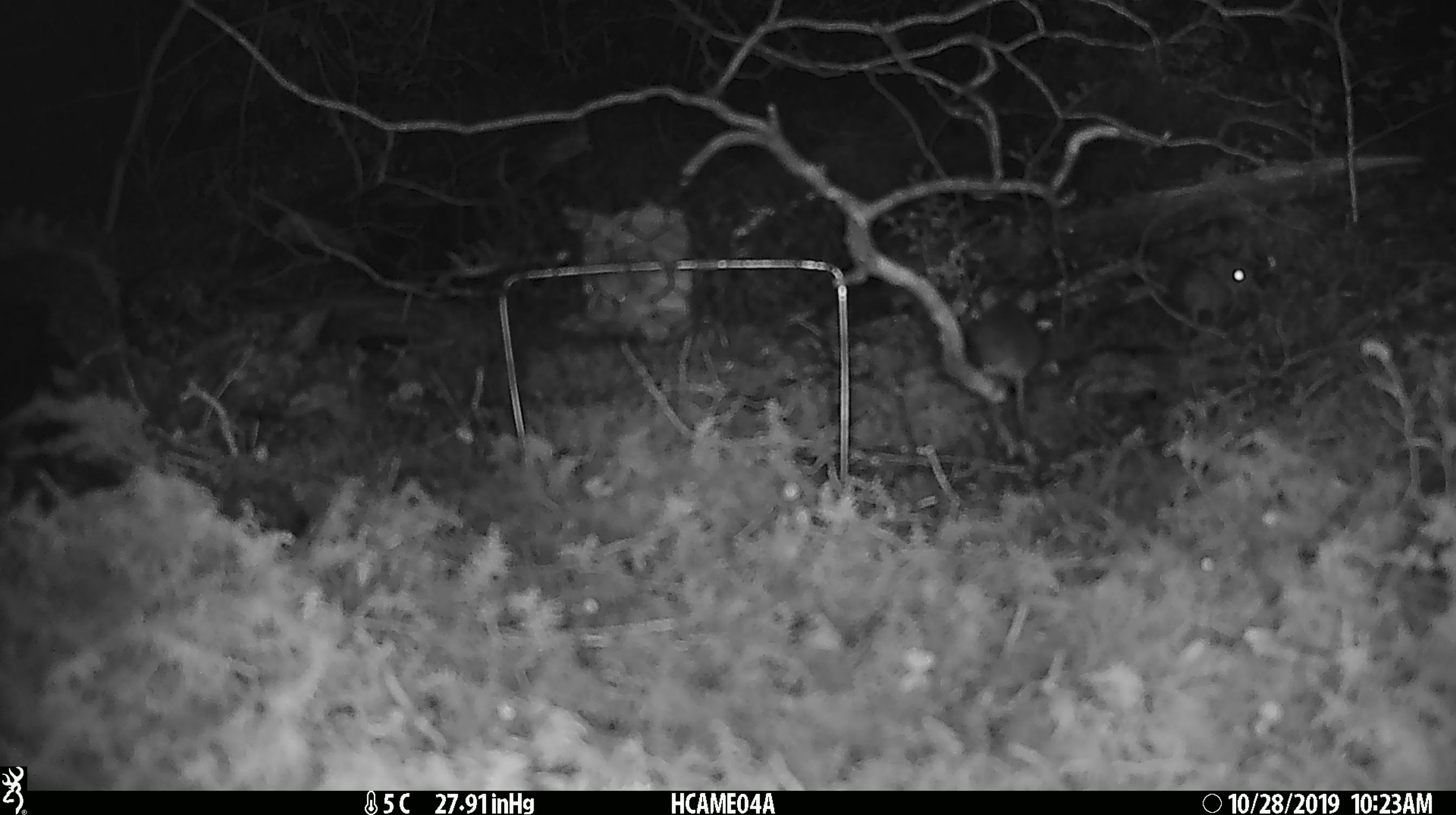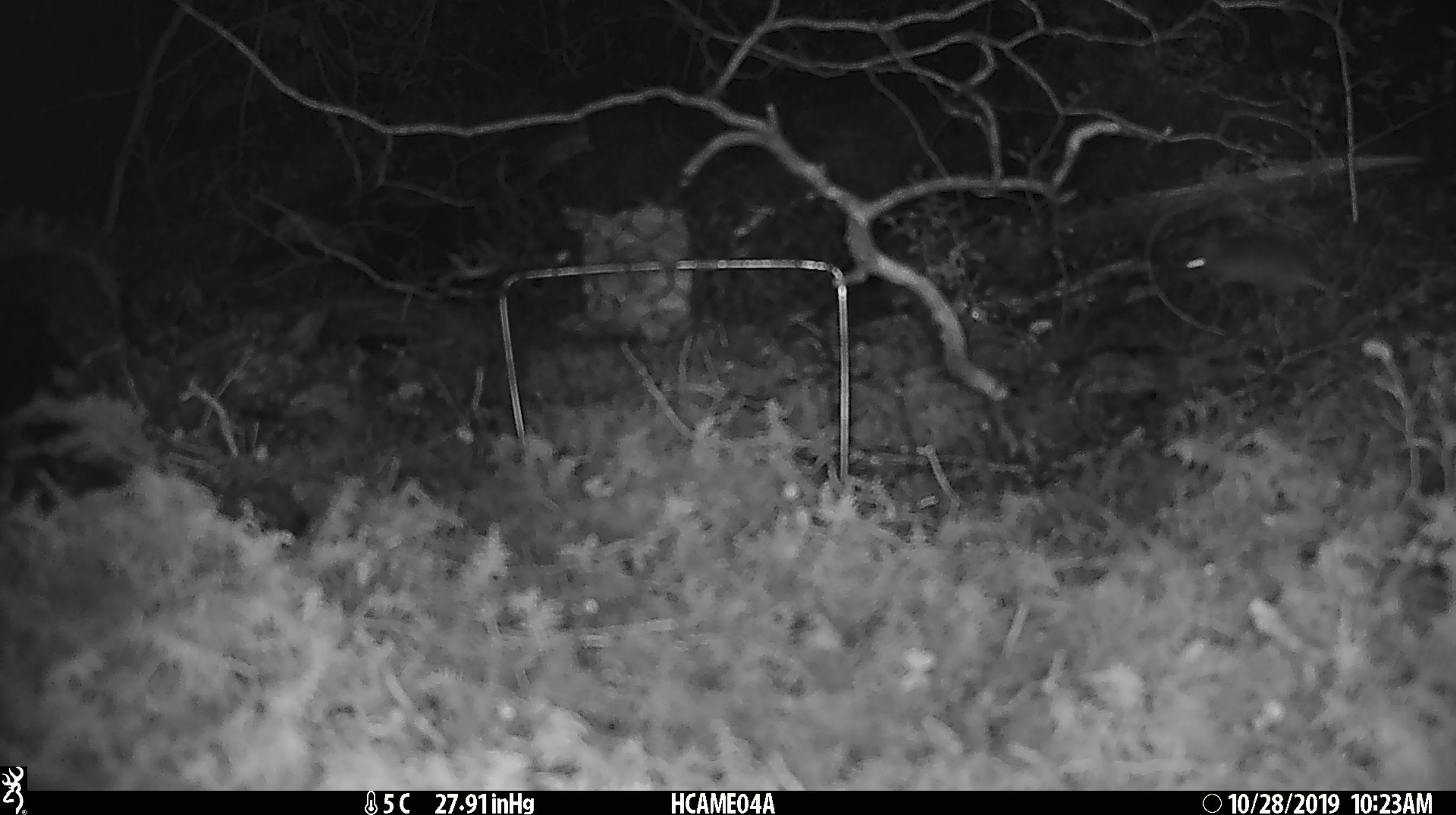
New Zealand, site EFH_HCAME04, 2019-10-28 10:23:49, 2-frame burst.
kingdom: Animalia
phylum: Chordata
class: Mammalia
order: Rodentia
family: Muridae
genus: Mus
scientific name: Mus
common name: mouse